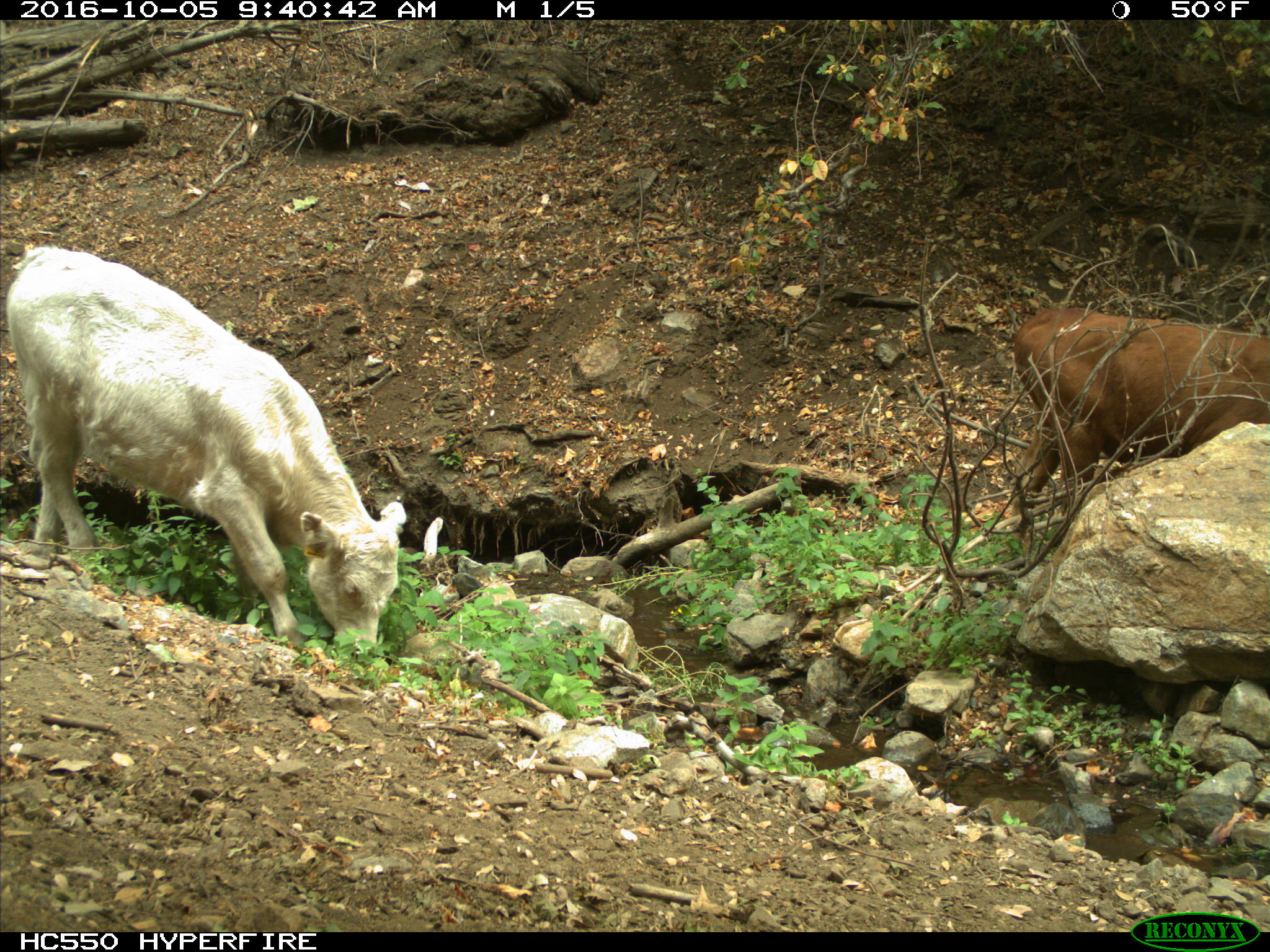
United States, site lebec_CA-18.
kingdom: Animalia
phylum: Chordata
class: Mammalia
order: Artiodactyla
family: Bovidae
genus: Bos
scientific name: Bos taurus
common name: domestic cow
Bos taurus (domestic cow).